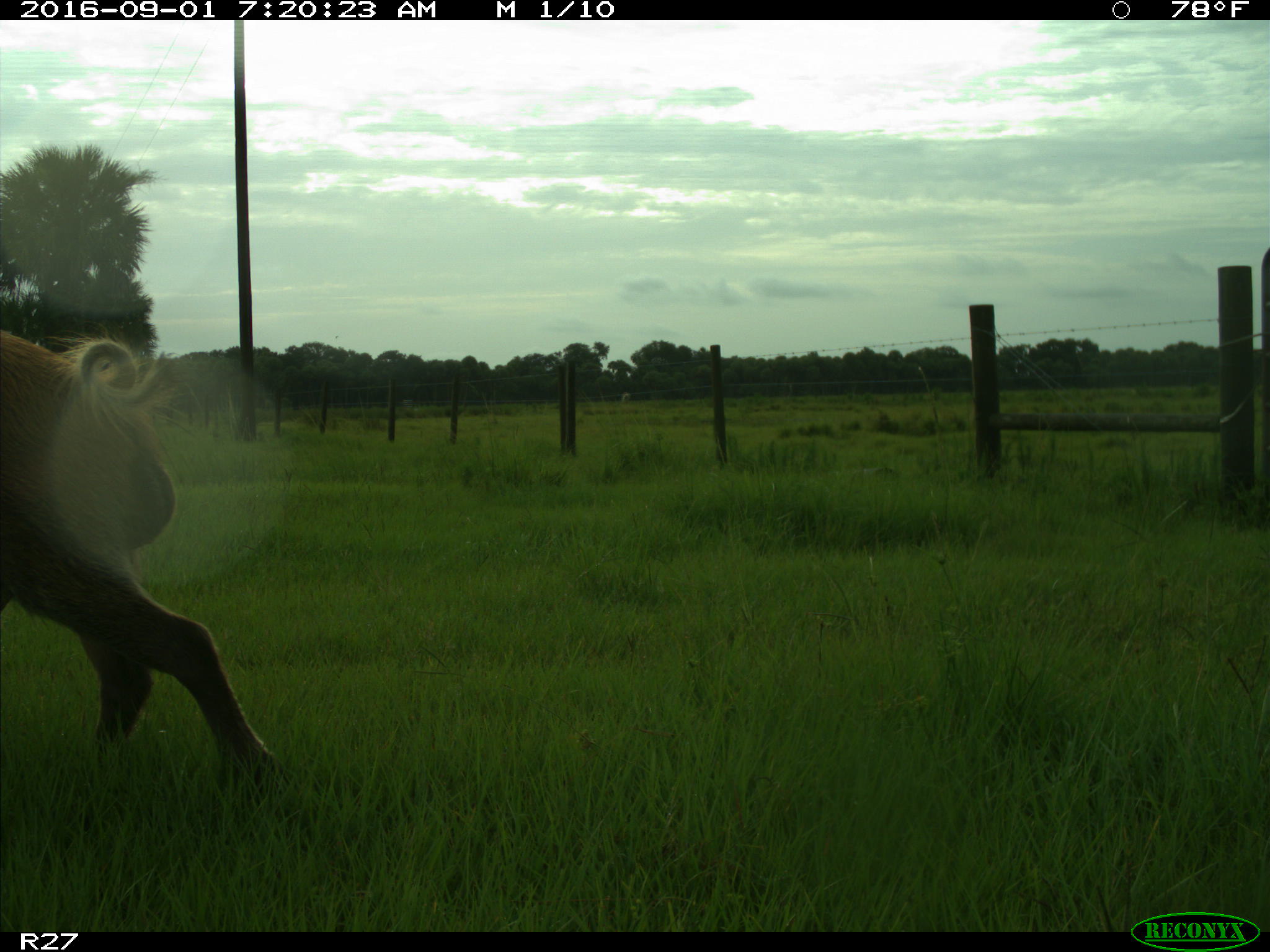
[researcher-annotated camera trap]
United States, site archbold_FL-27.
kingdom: Animalia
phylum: Chordata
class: Mammalia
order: Artiodactyla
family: Suidae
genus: Sus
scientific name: Sus scrofa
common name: wild boar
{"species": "Sus scrofa (wild boar)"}